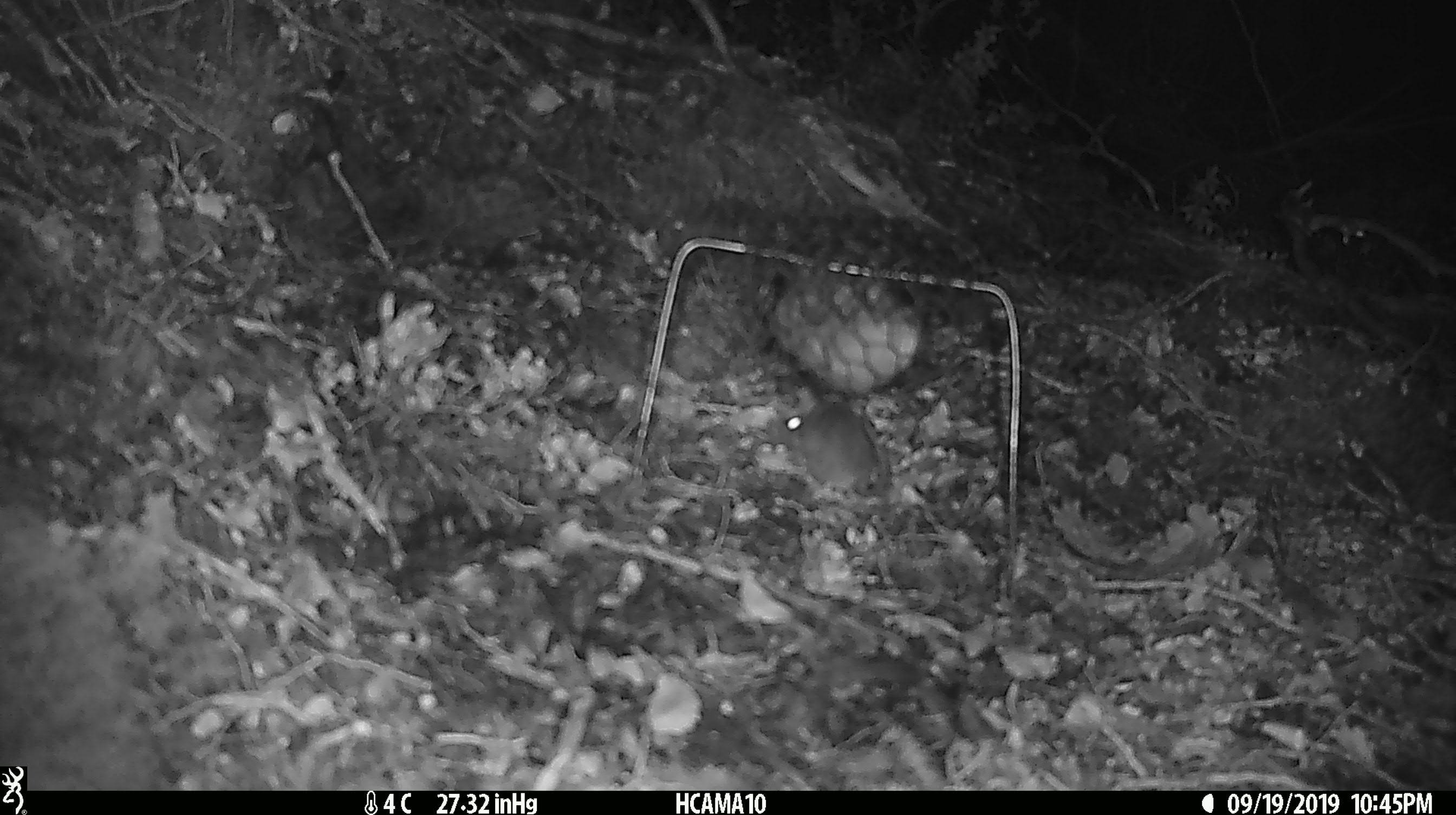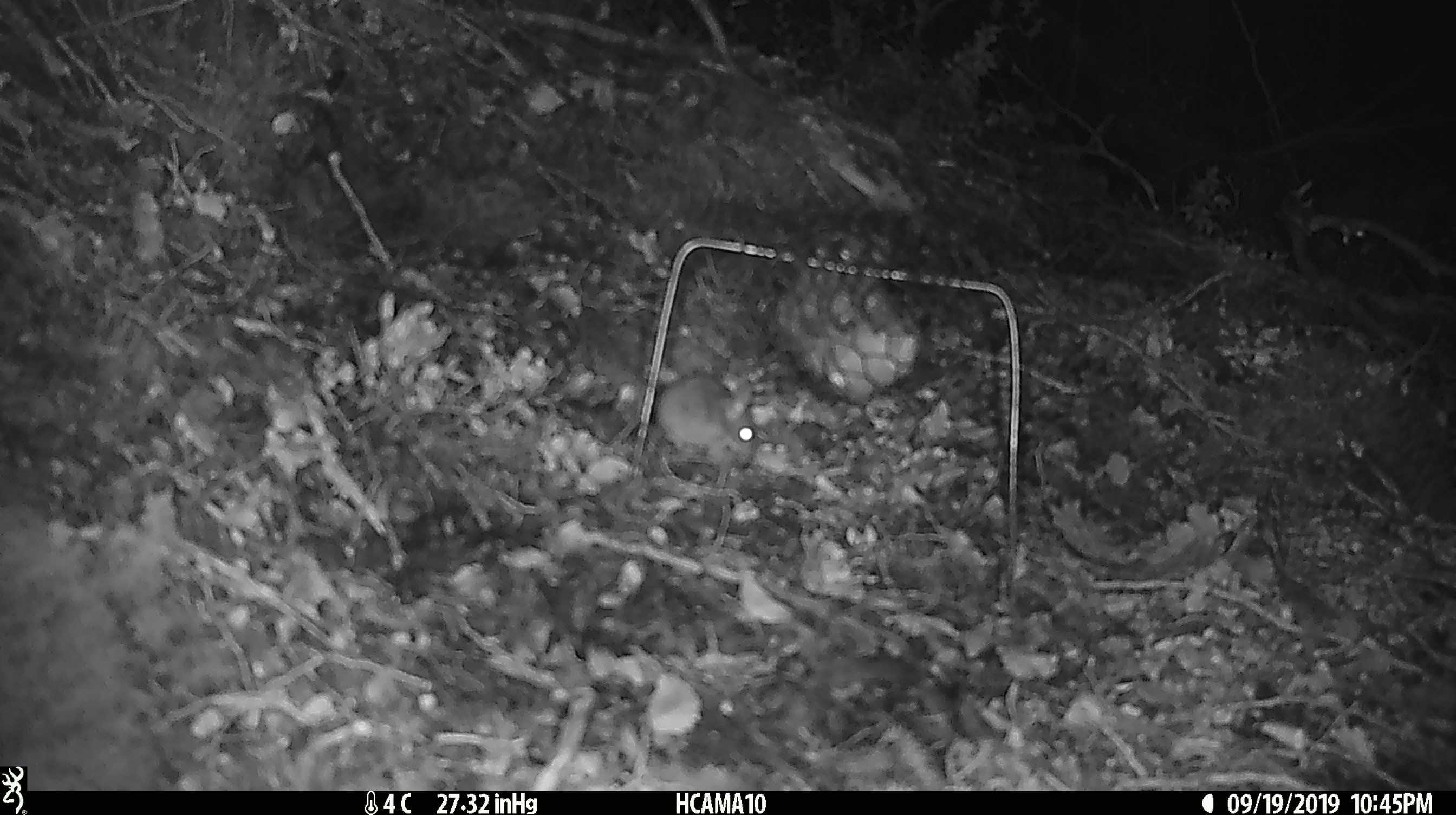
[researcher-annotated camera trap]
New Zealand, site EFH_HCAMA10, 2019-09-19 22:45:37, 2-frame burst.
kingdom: Animalia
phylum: Chordata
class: Mammalia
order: Rodentia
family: Muridae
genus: Mus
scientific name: Mus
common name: mouse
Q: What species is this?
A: Mouse (Mus).